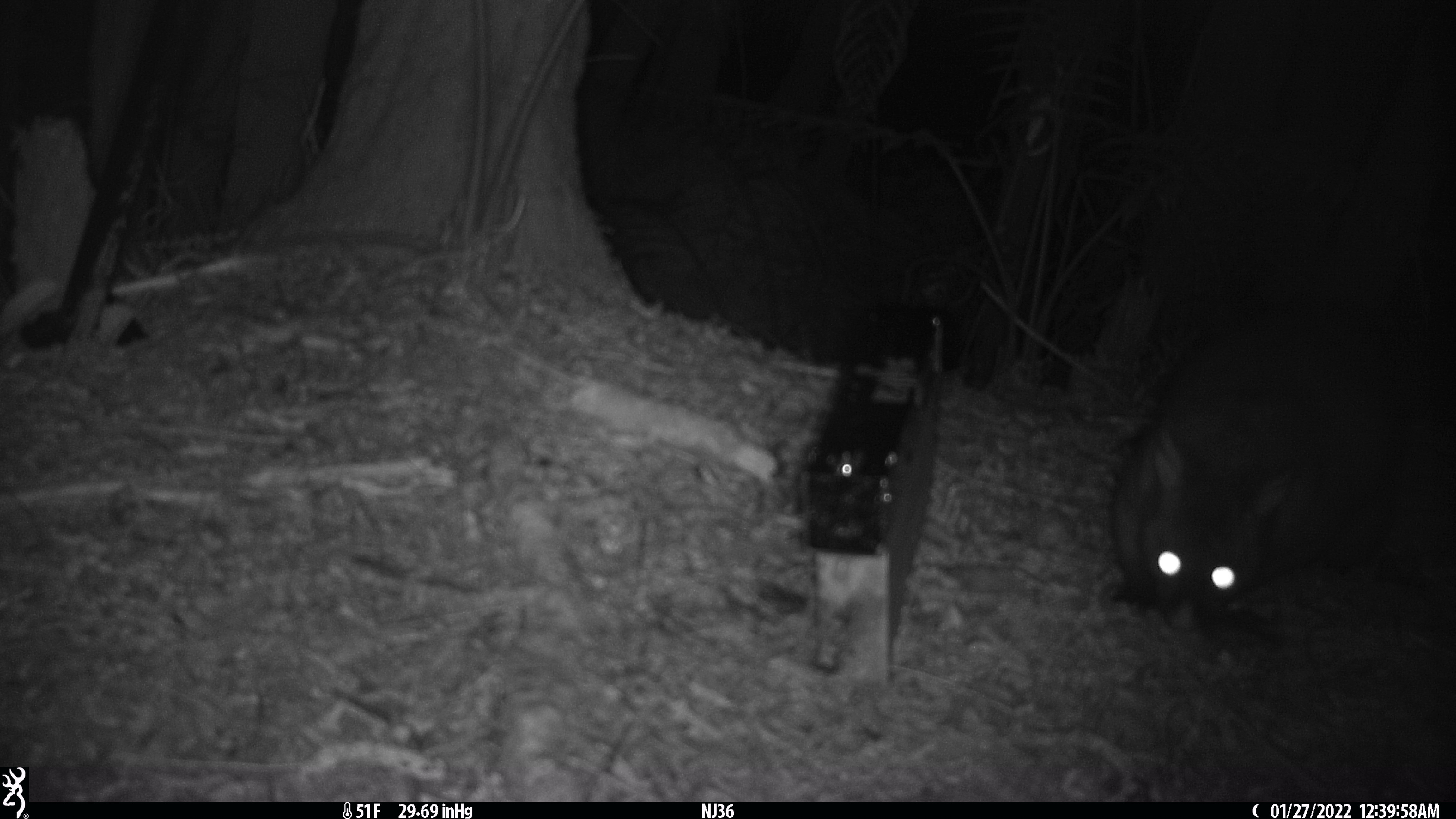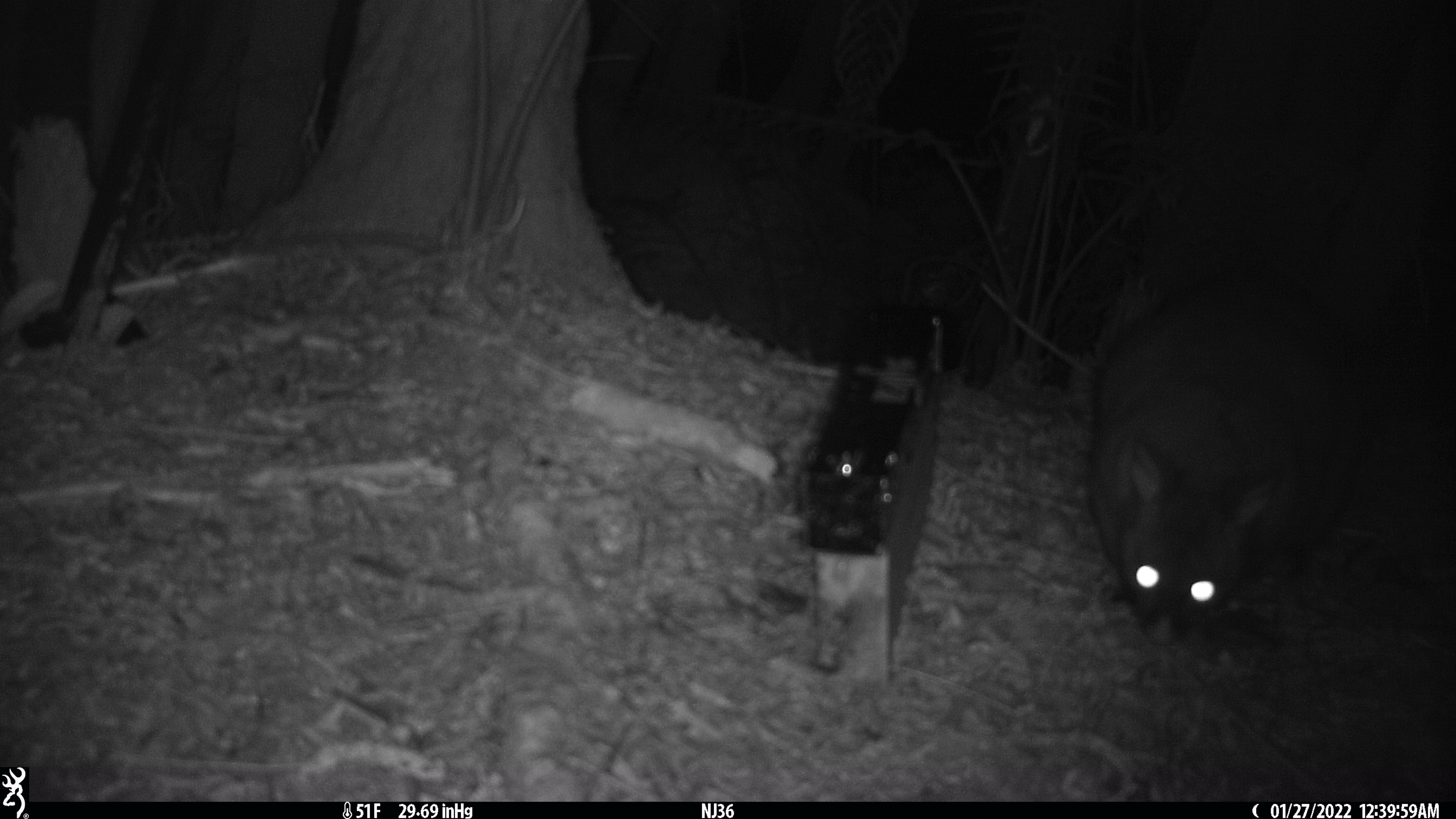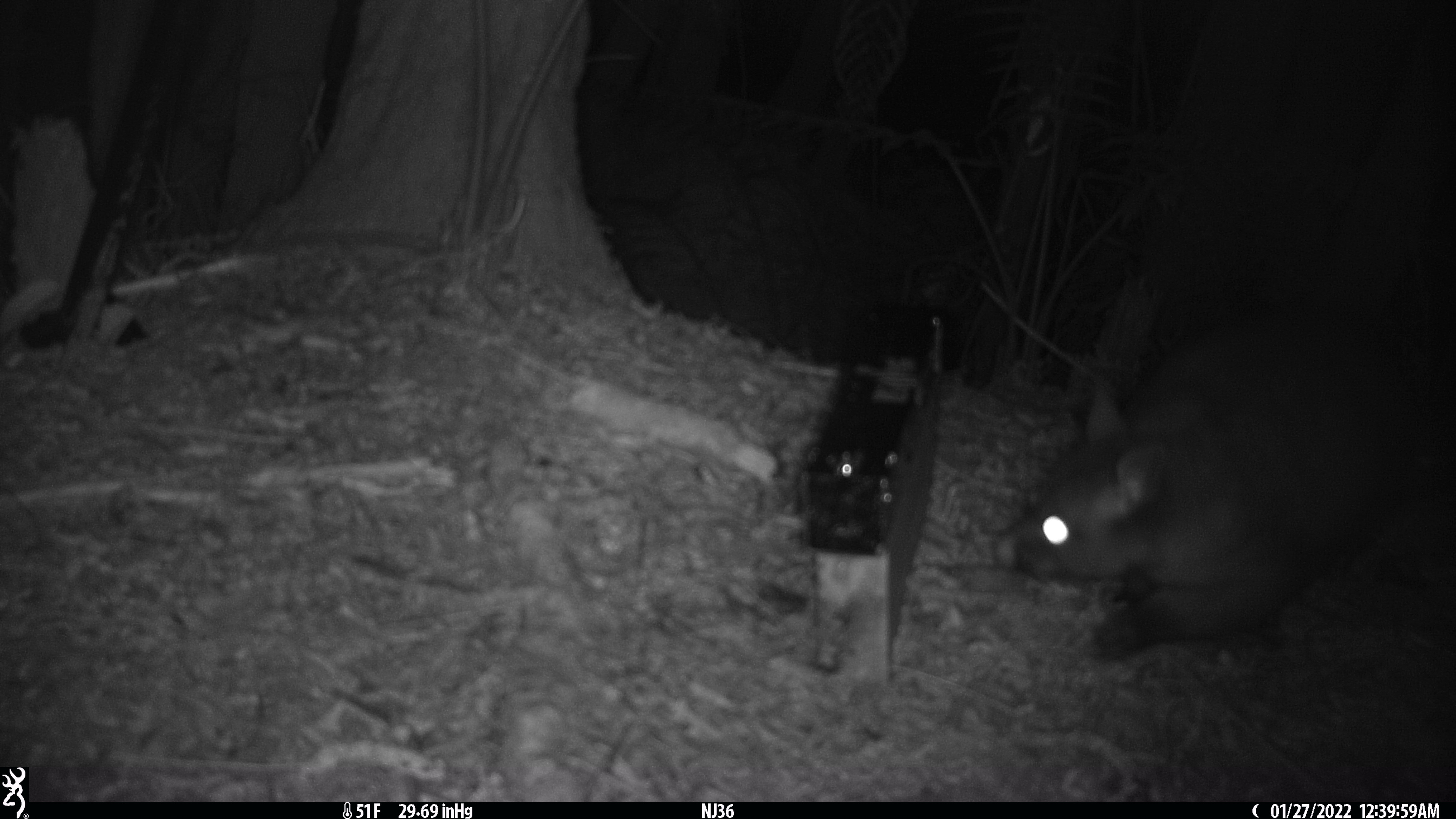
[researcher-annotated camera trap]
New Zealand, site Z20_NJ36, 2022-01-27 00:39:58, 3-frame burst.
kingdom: Animalia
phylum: Chordata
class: Mammalia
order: Diprotodontia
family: Phalangeridae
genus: Trichosurus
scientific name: Trichosurus vulpecula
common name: common brushtail possum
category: possum